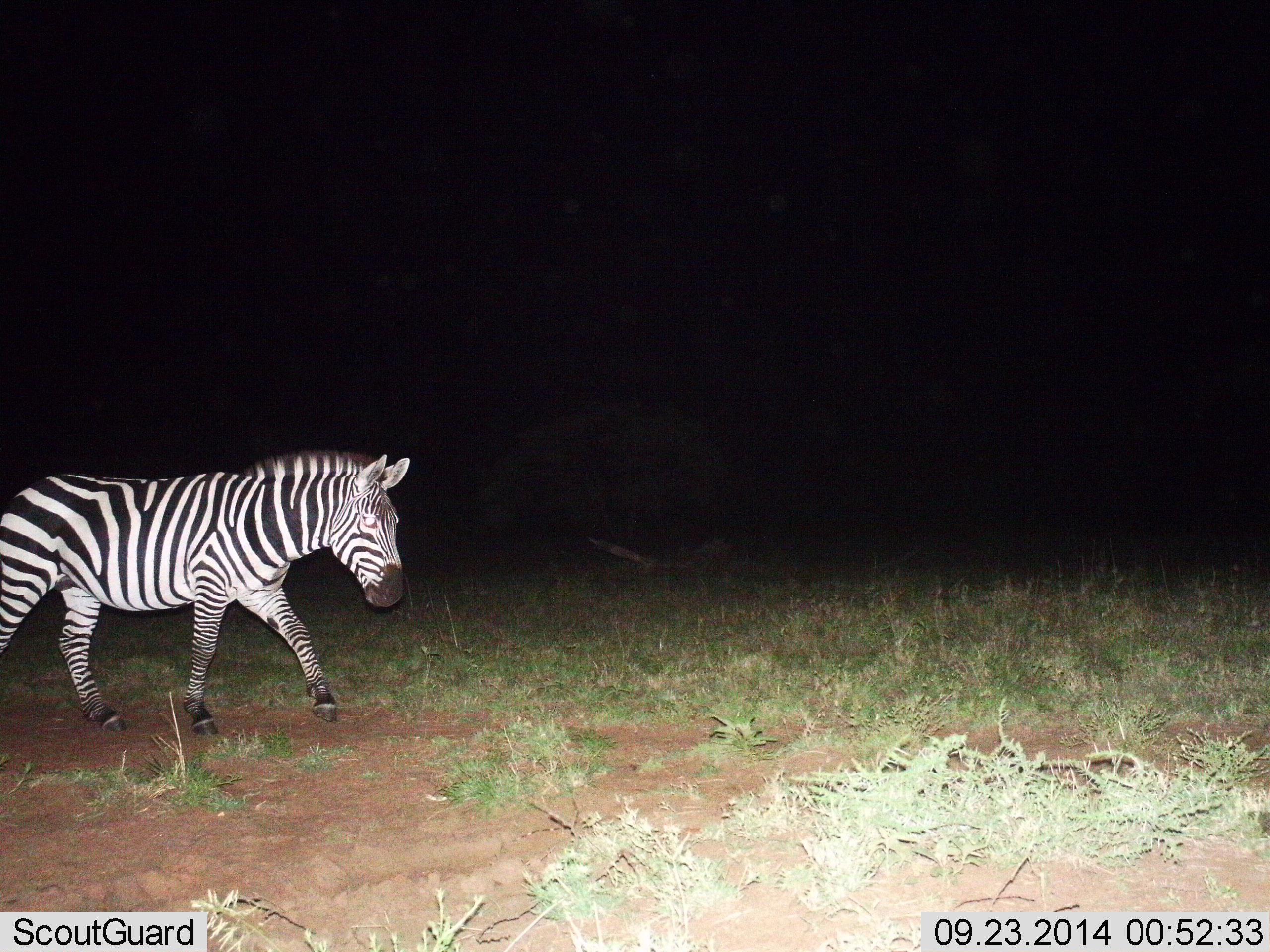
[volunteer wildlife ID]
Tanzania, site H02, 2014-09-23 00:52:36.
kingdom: Animalia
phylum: Chordata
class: Mammalia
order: Perissodactyla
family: Equidae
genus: Equus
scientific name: Equus quagga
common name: plains zebra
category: zebra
Zebra (plains zebra) (Equus quagga), count 1. Behavior (volunteer vote fractions): standing 10%, resting 0%, moving 90%, interacting 0%. Young present (vote fraction): 0%. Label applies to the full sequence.